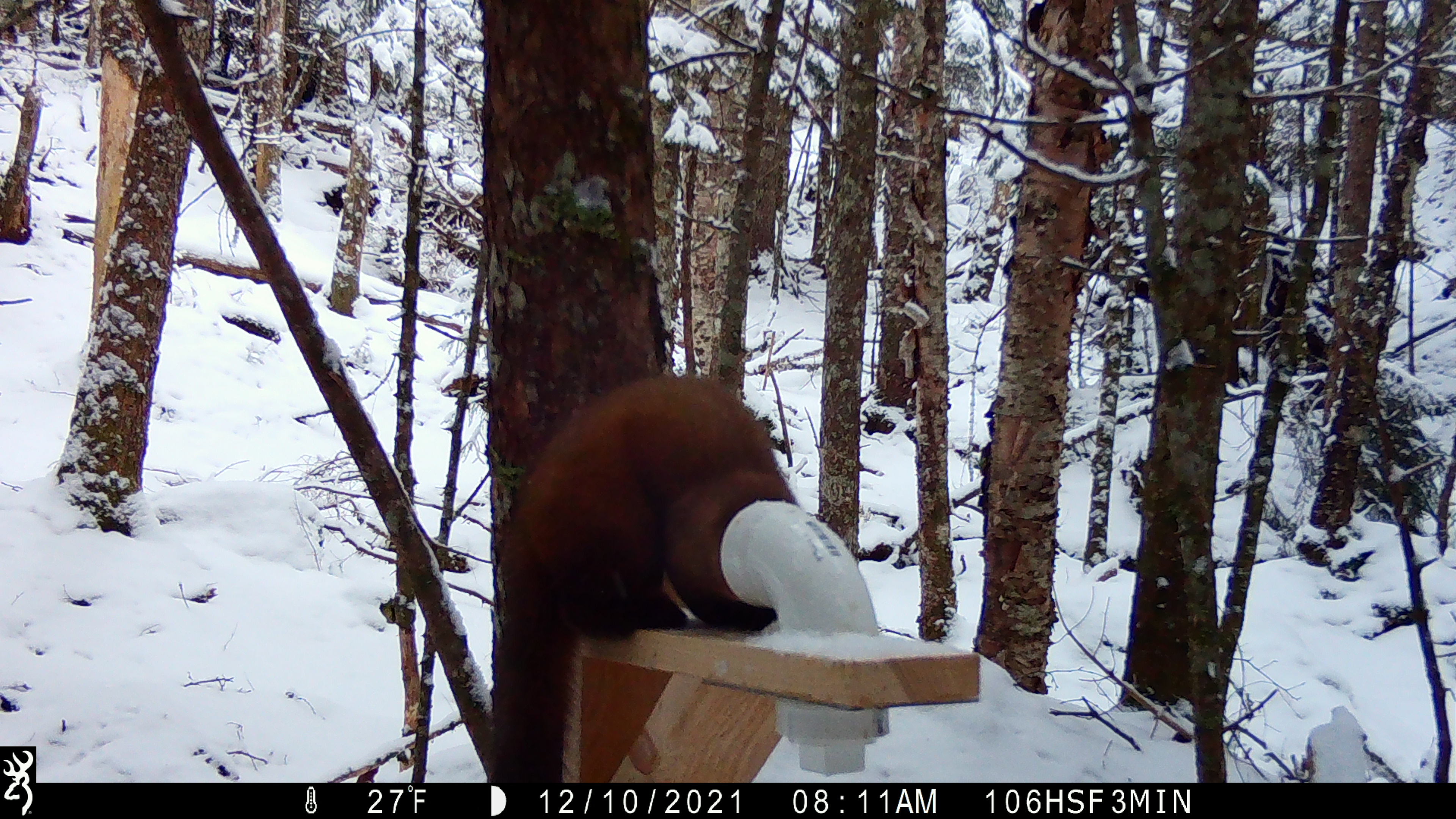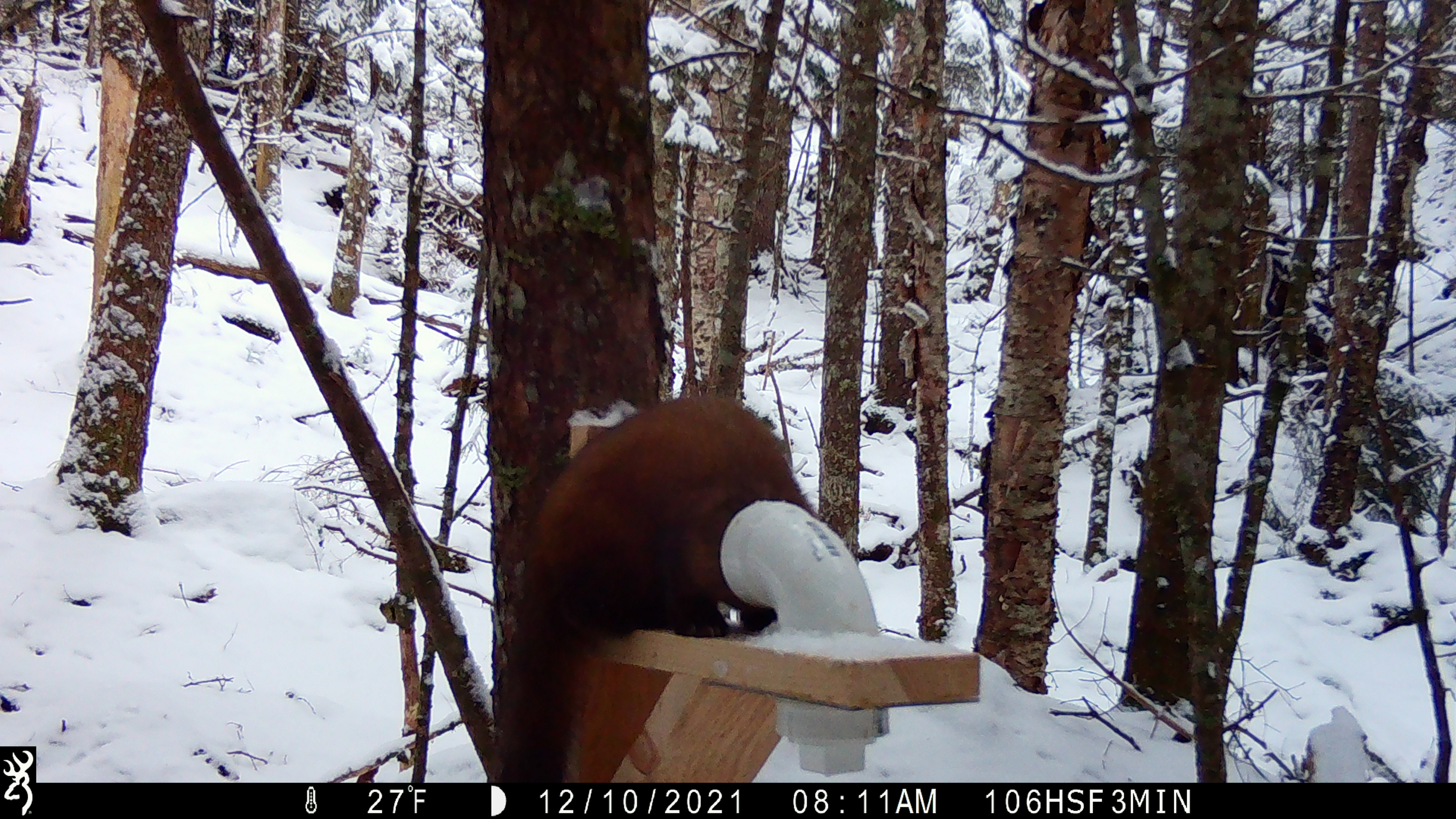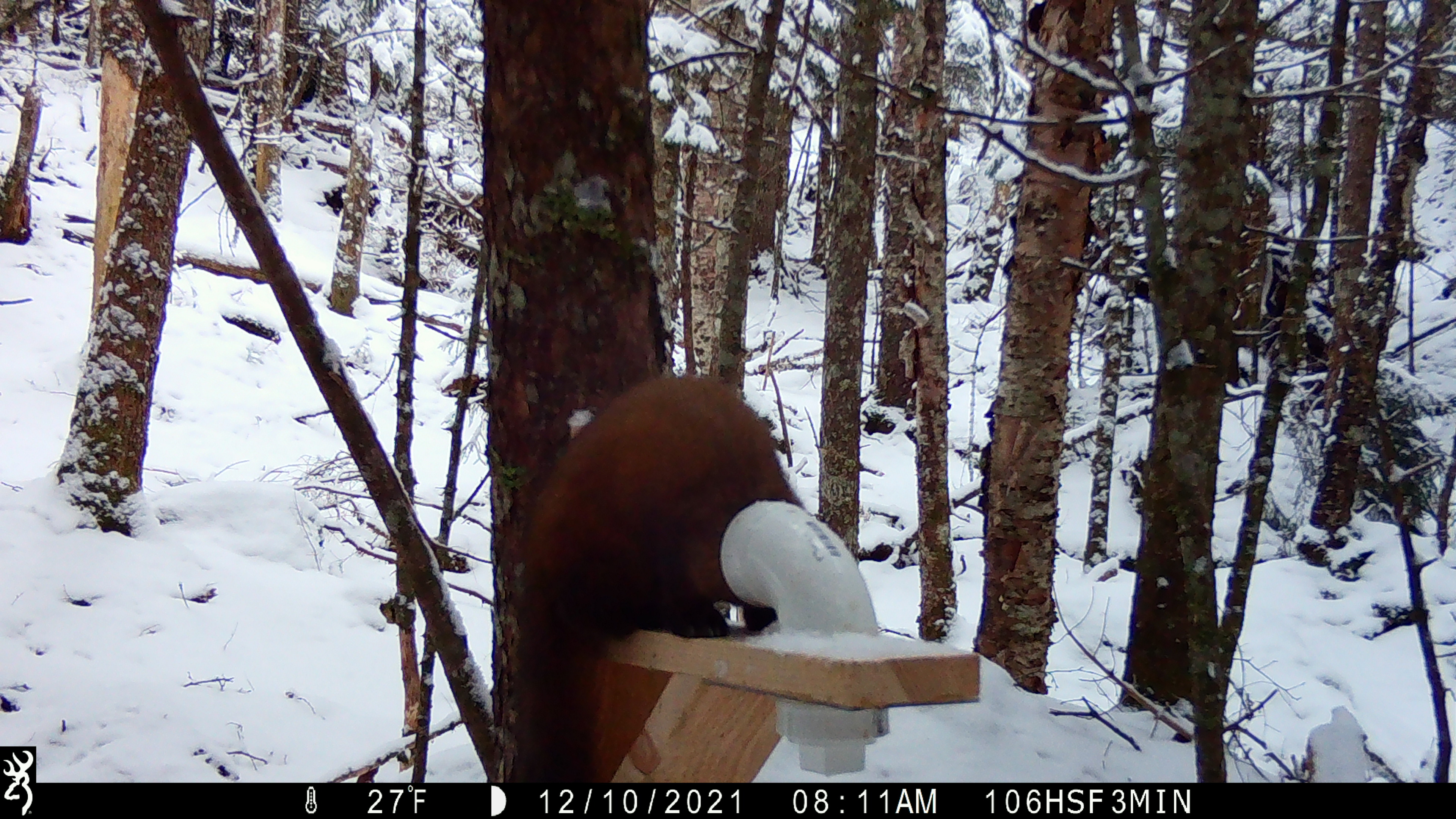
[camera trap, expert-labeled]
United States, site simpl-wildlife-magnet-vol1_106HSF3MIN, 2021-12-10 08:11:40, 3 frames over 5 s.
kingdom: Animalia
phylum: Chordata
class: Mammalia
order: Carnivora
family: Mustelidae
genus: Martes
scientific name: Martes americana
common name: american marten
American marten (Martes americana).